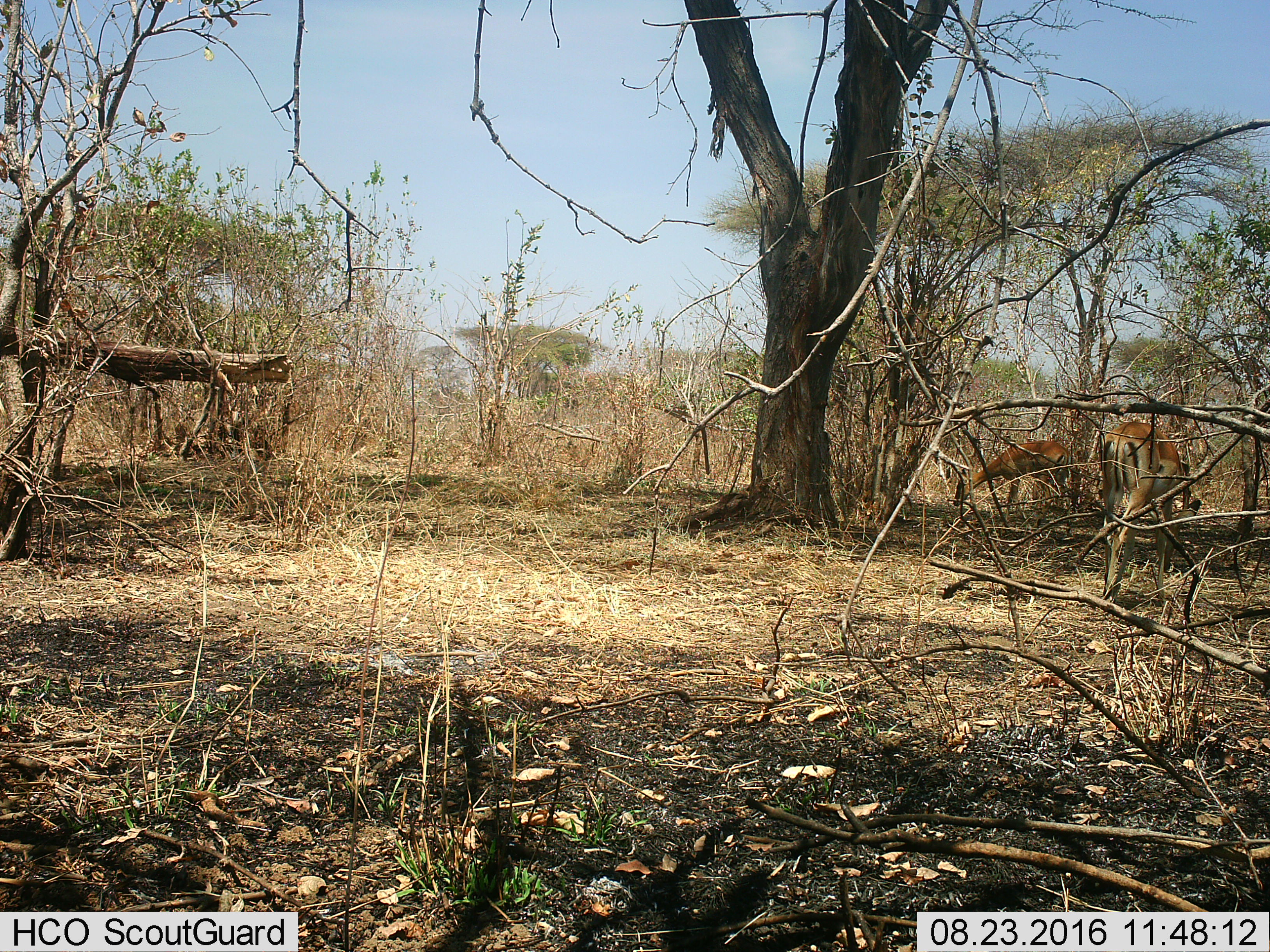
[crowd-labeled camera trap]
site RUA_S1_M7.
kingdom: Animalia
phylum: Chordata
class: Mammalia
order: Artiodactyla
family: Bovidae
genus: Aepyceros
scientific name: Aepyceros melampus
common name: impala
Impala (Aepyceros melampus), count 2. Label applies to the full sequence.